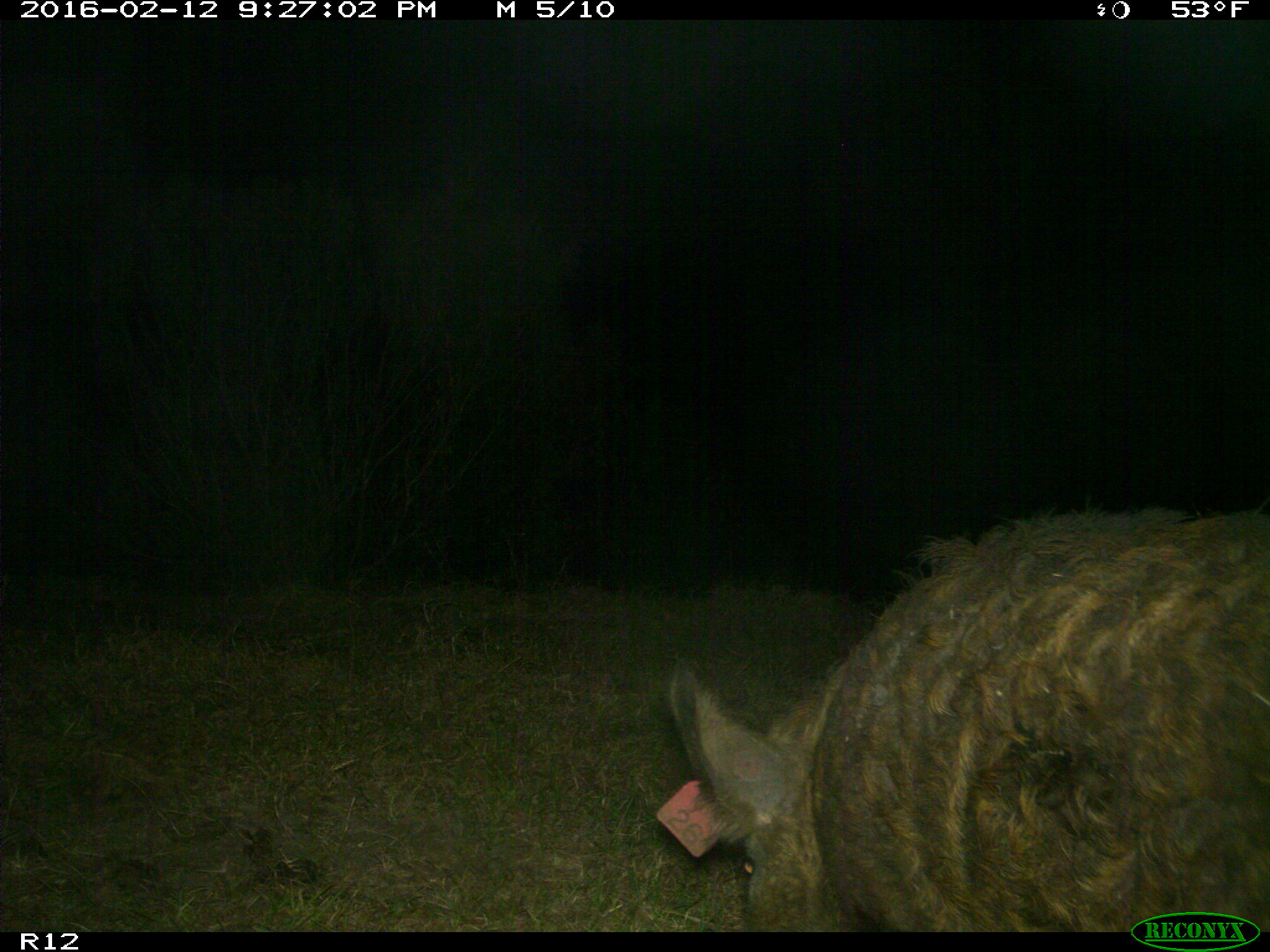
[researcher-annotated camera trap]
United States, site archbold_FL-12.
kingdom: Animalia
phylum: Chordata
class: Mammalia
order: Artiodactyla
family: Suidae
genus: Sus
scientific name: Sus scrofa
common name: wild boar